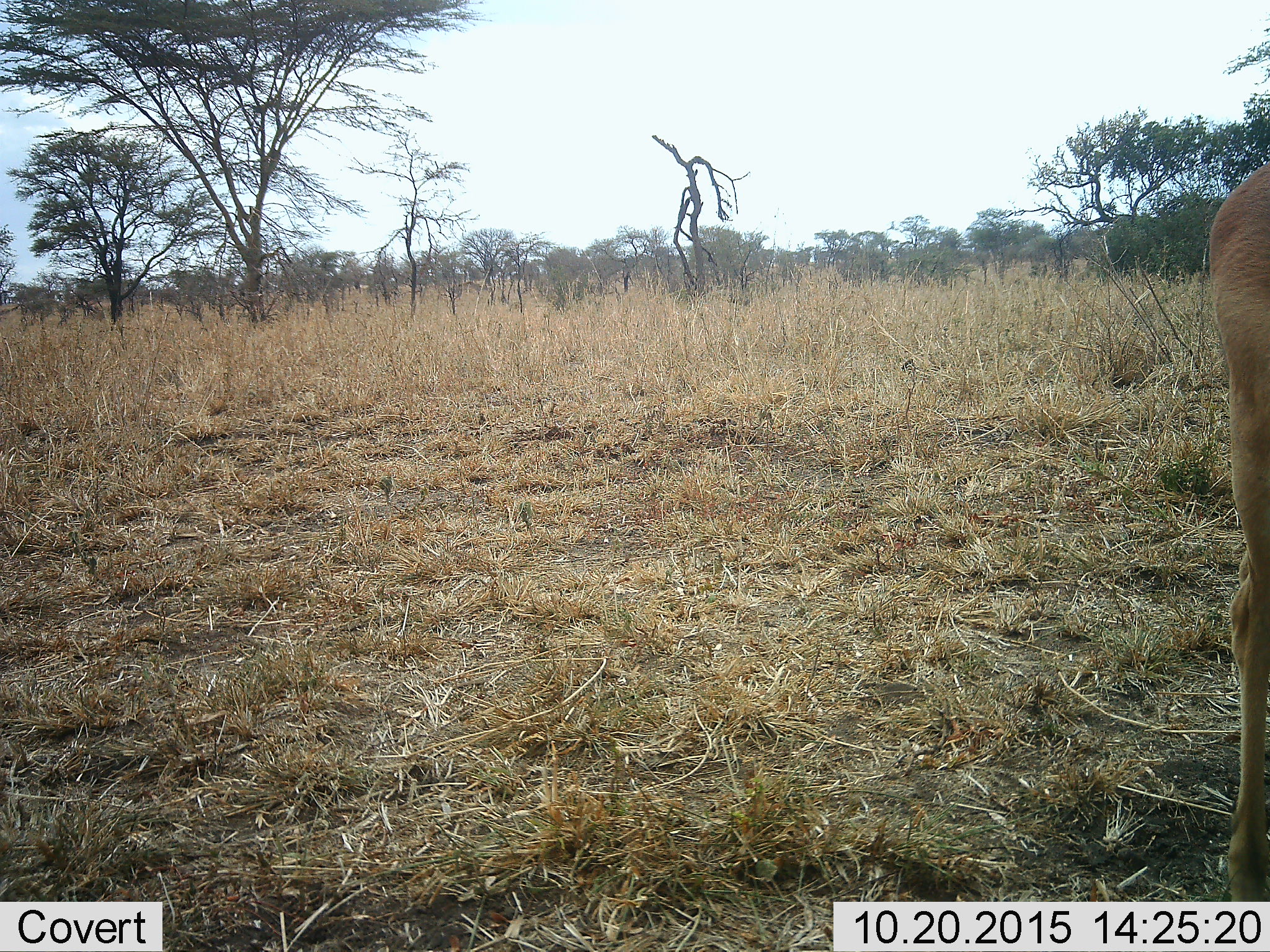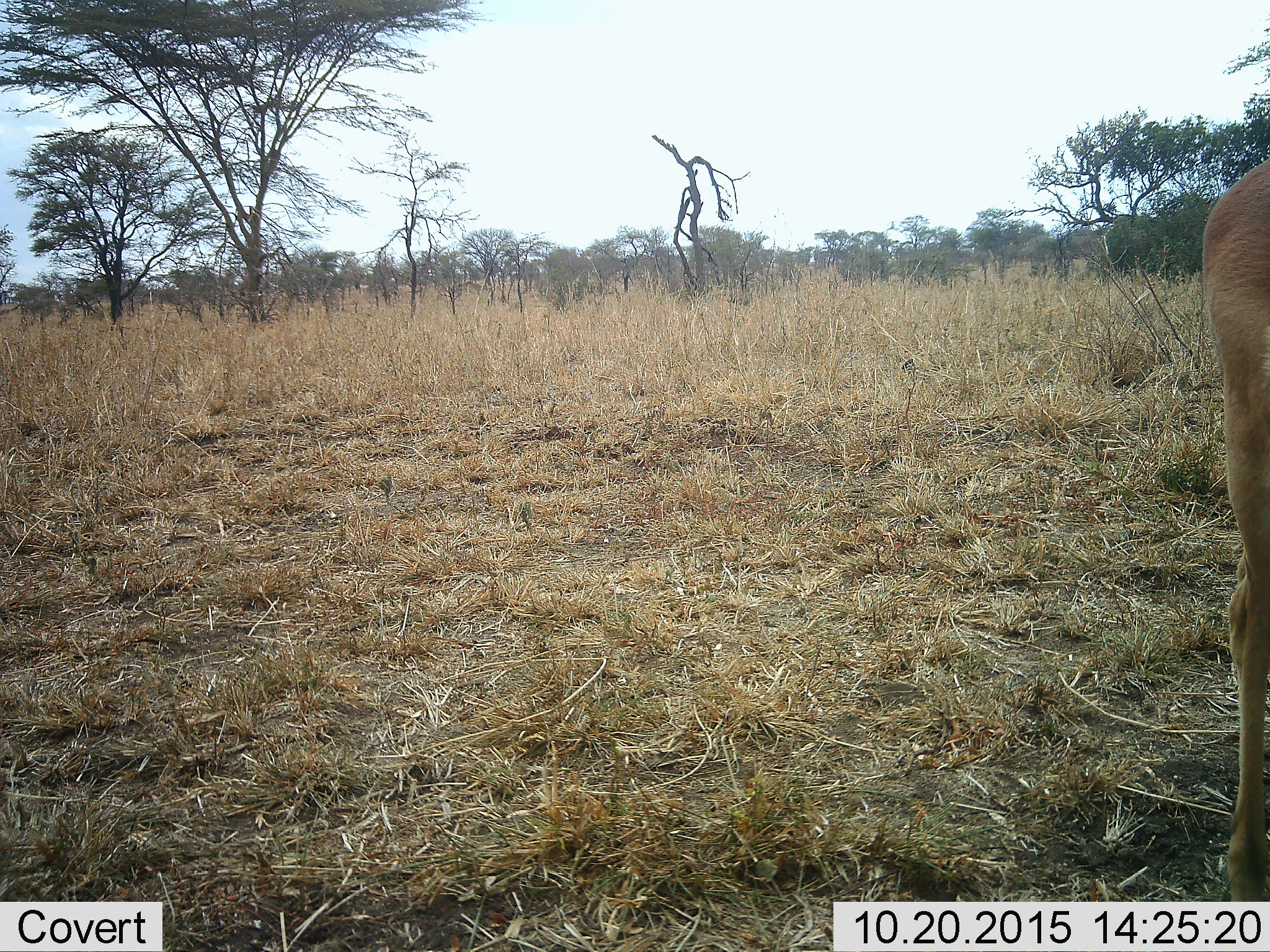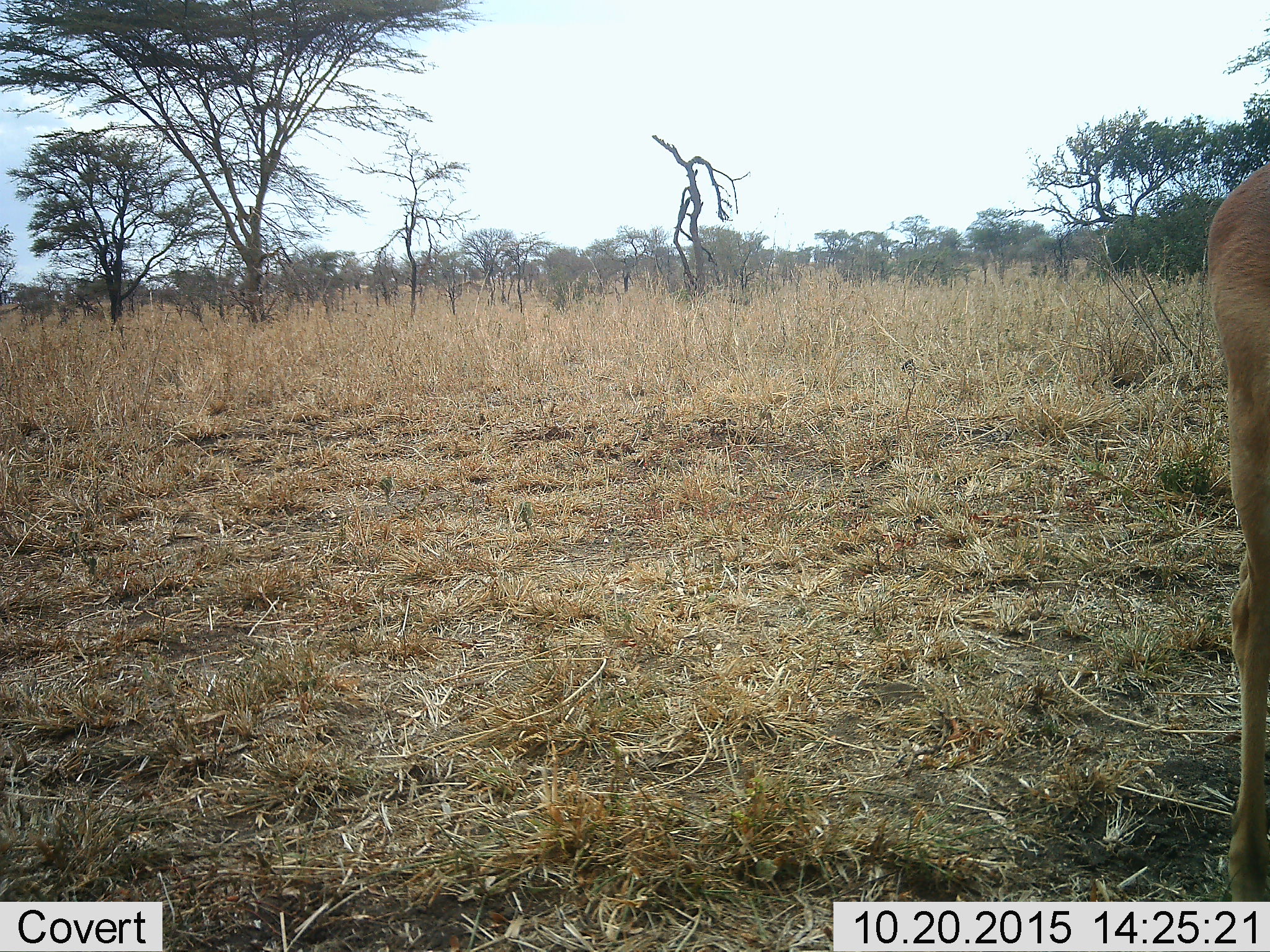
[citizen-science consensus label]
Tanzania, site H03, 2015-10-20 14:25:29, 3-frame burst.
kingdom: Animalia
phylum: Chordata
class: Mammalia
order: Artiodactyla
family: Bovidae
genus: Nanger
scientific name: Nanger granti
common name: grant's gazelle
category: gazellegrants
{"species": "gazellegrants (grant's gazelle) (Nanger granti)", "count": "1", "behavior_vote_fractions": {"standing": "67%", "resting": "0%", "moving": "0%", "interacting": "0%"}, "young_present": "0%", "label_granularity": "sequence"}